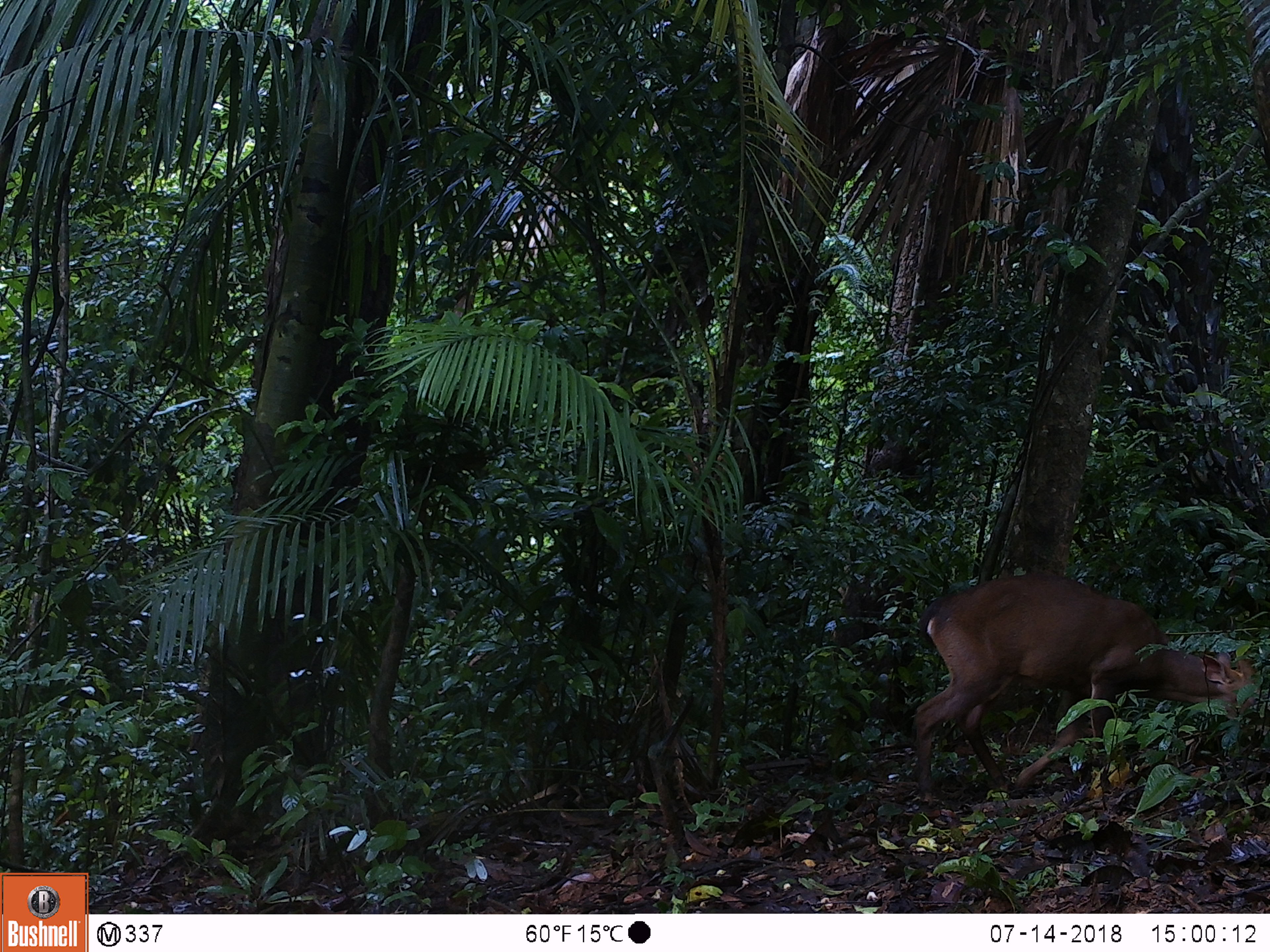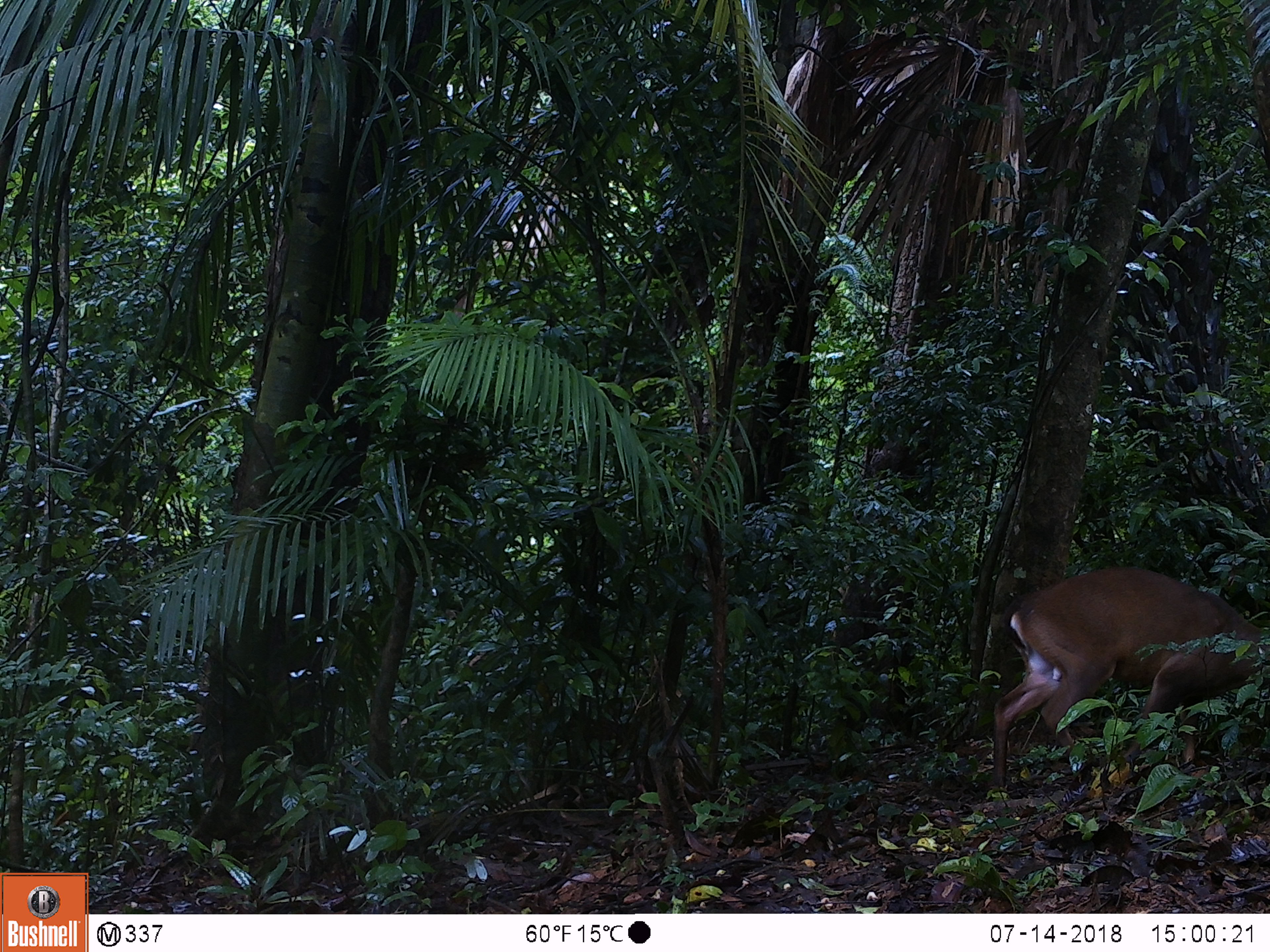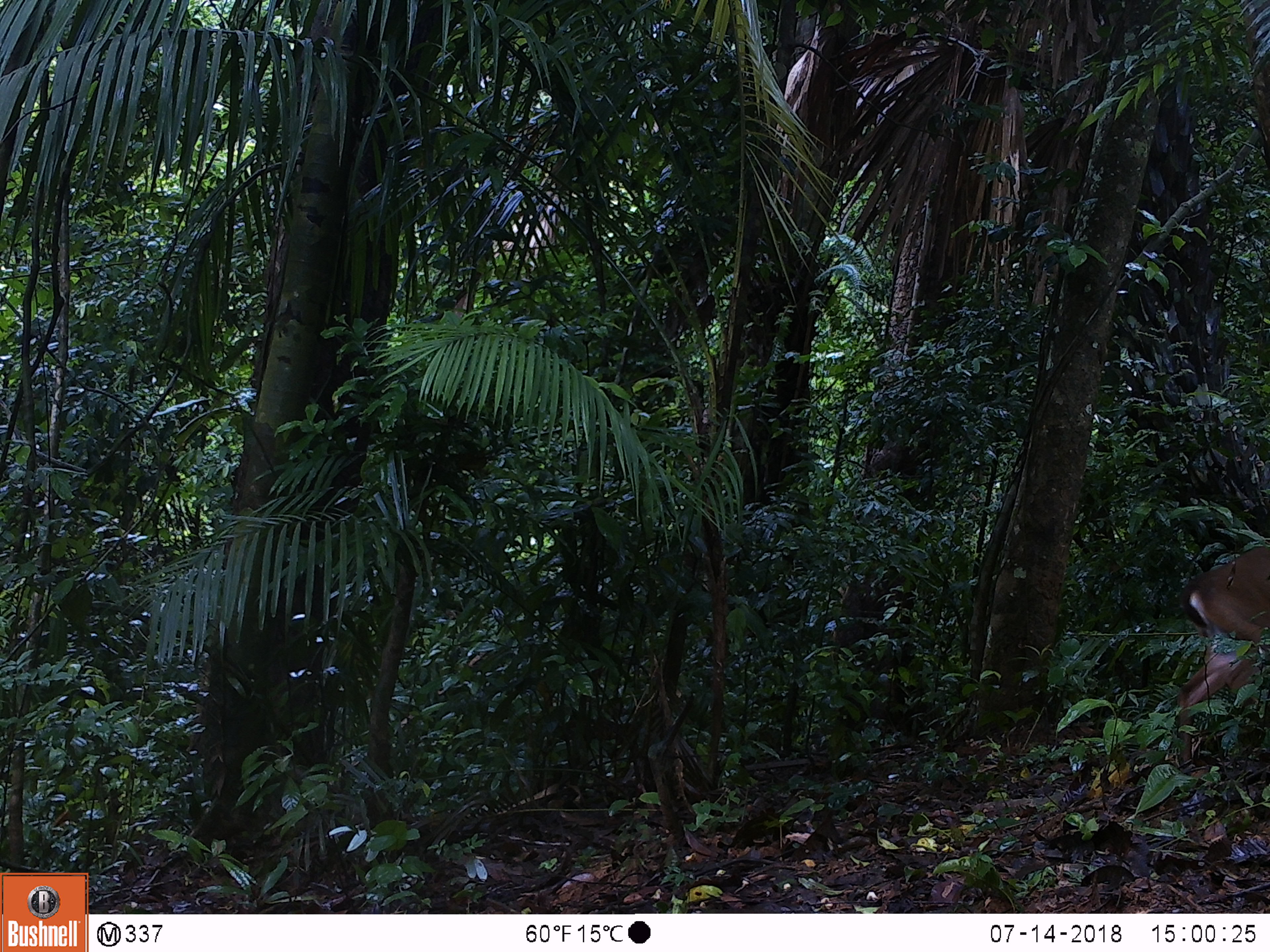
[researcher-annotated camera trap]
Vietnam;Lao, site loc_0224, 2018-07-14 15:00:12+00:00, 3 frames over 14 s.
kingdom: Animalia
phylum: Chordata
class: Mammalia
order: Artiodactyla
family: Cervidae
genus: Muntiacus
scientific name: Muntiacus vuquangensis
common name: large-antlered muntjac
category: large antlered muntjac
Large antlered muntjac (large-antlered muntjac) (Muntiacus vuquangensis). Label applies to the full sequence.